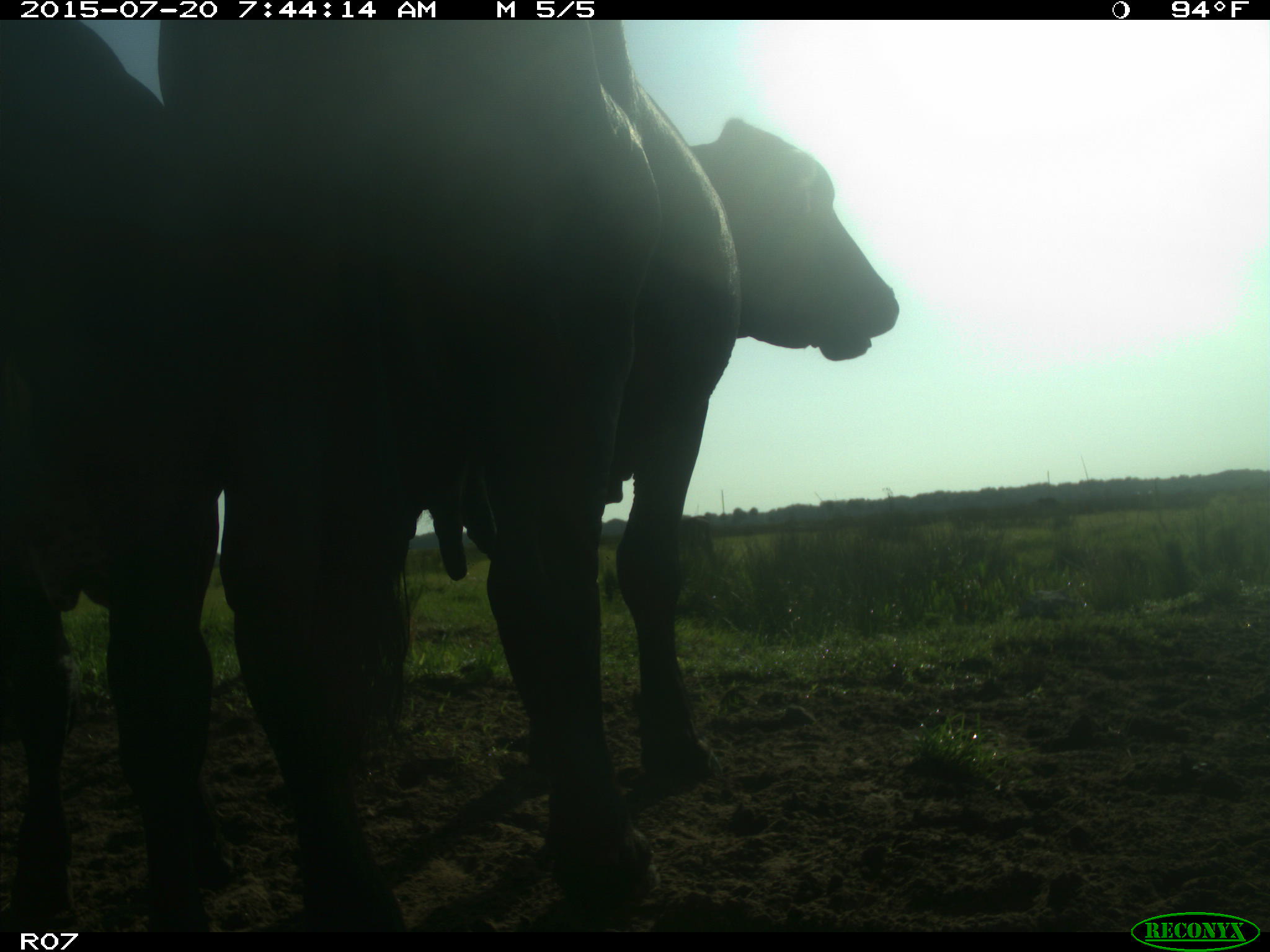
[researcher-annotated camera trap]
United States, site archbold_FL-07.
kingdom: Animalia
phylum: Chordata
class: Mammalia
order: Artiodactyla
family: Bovidae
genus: Bos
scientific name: Bos taurus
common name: domestic cow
Bos taurus (domestic cow).